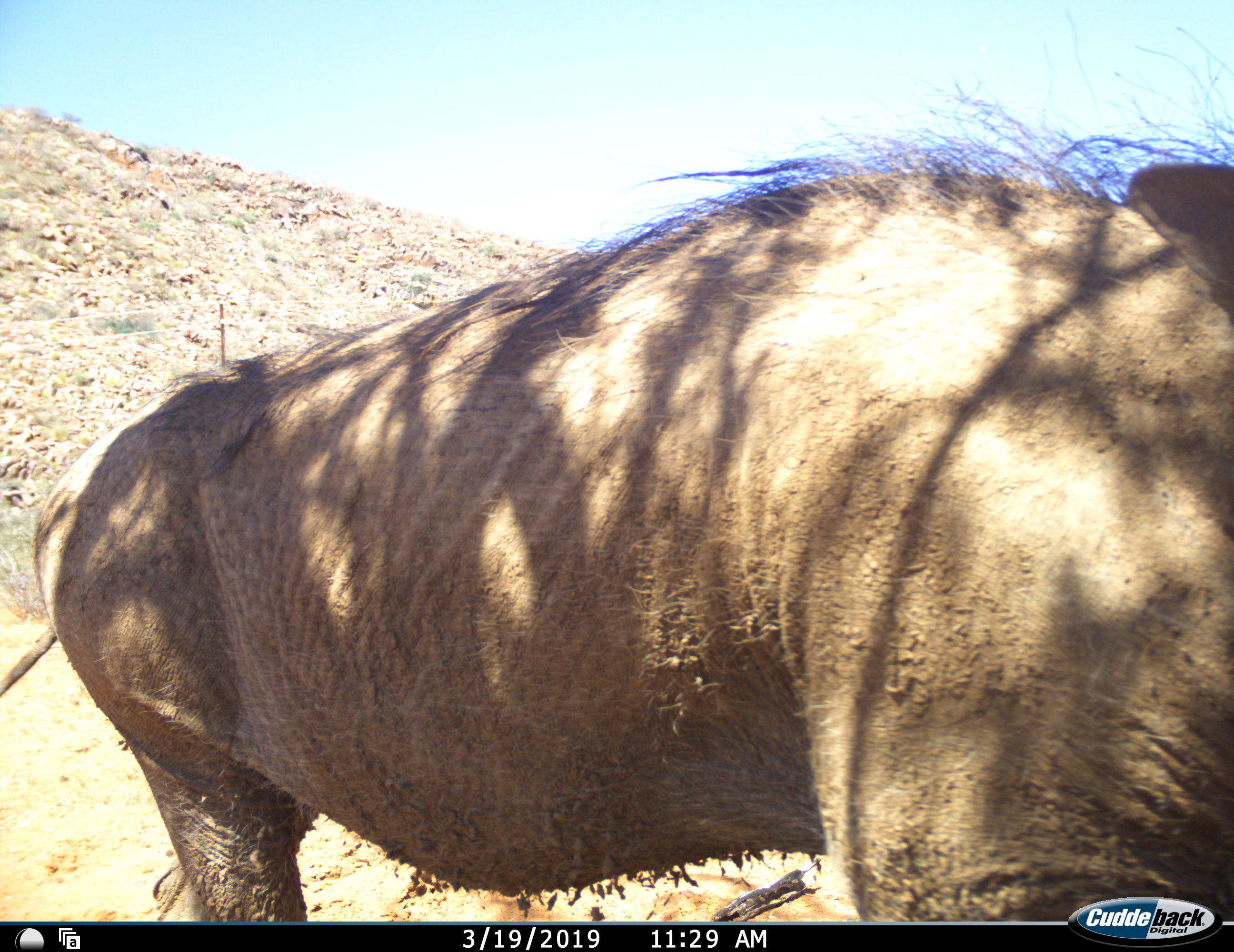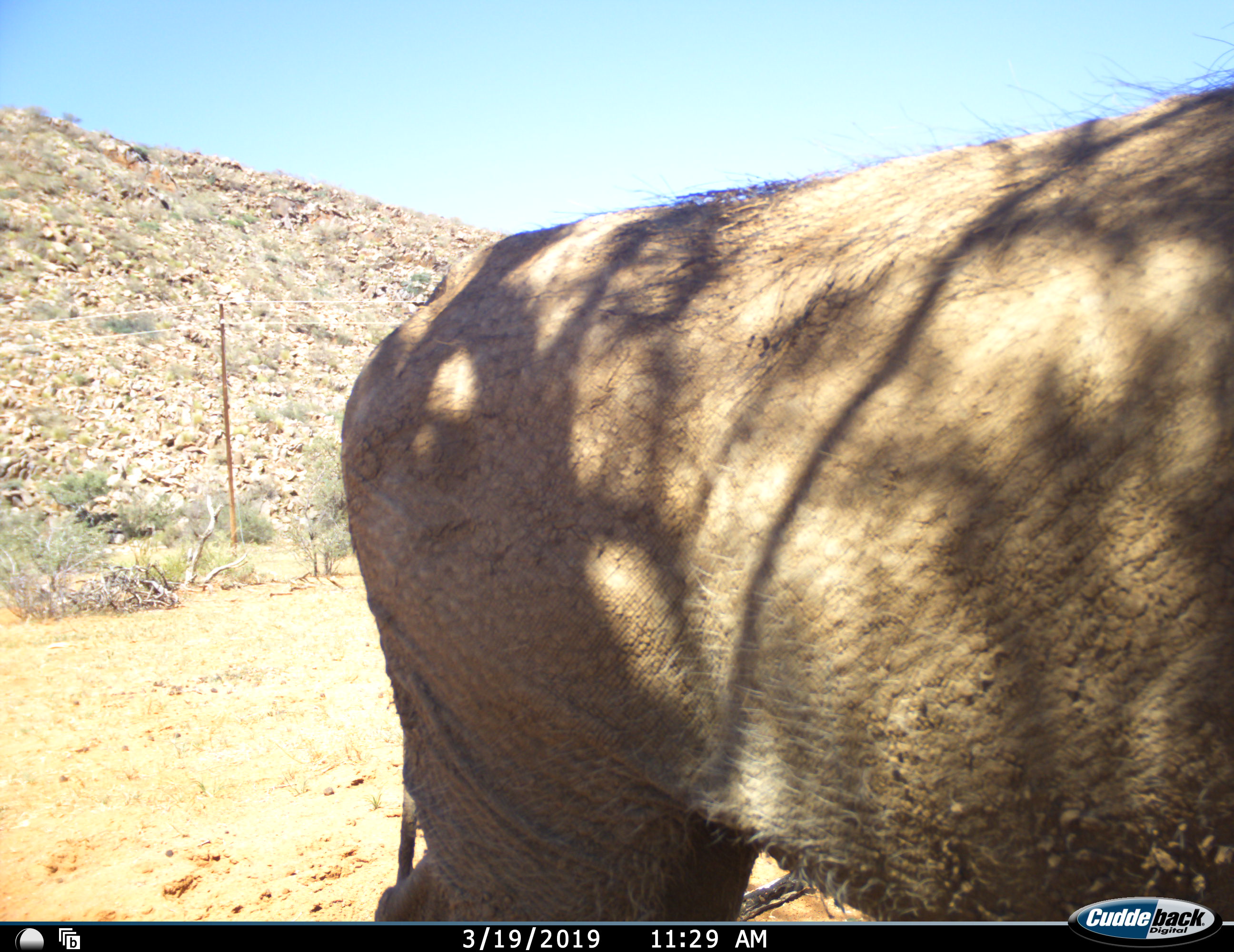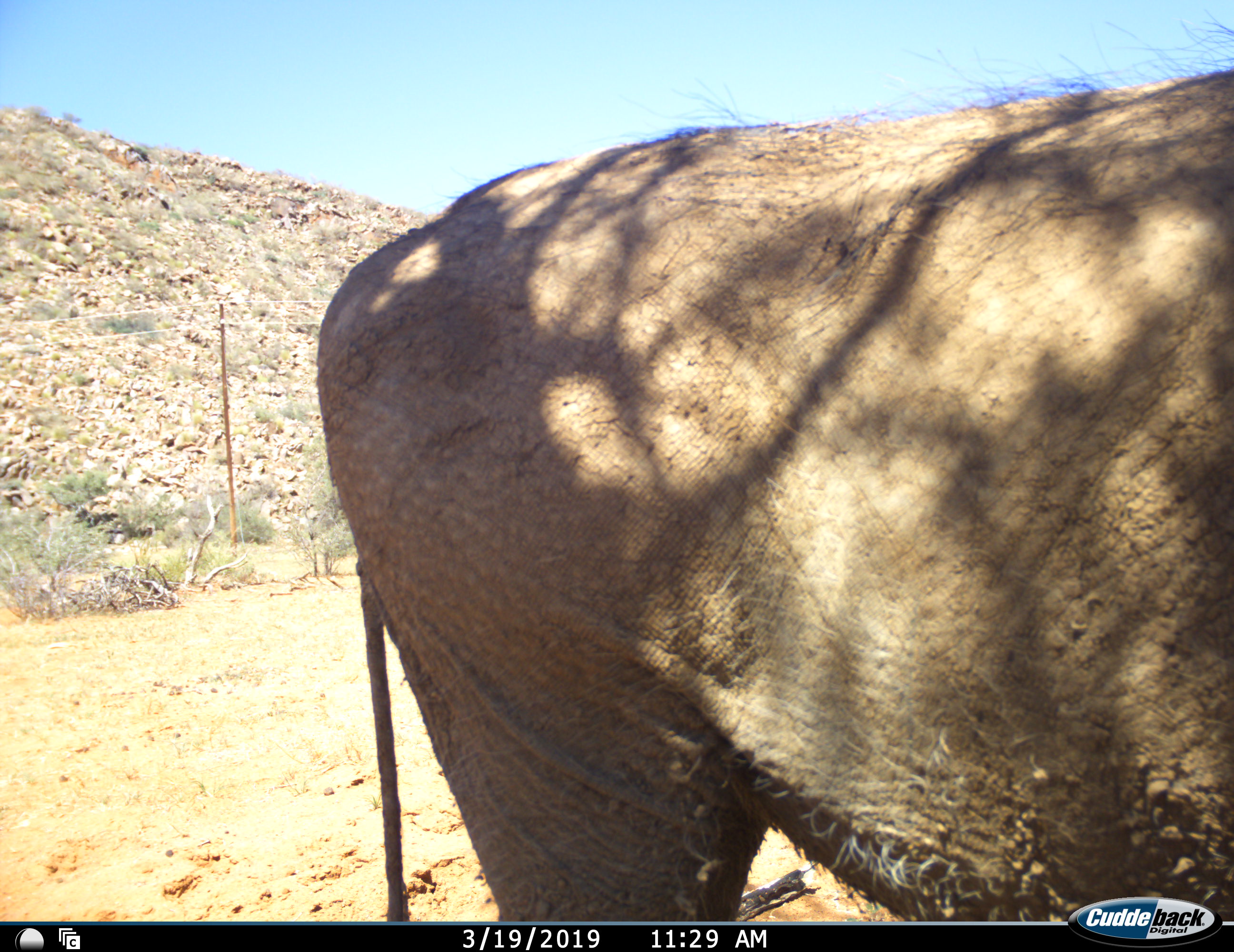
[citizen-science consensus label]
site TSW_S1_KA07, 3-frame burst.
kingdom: Animalia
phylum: Chordata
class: Mammalia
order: Artiodactyla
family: Suidae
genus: Phacochoerus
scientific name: Phacochoerus africanus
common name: warthog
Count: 1.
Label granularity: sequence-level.